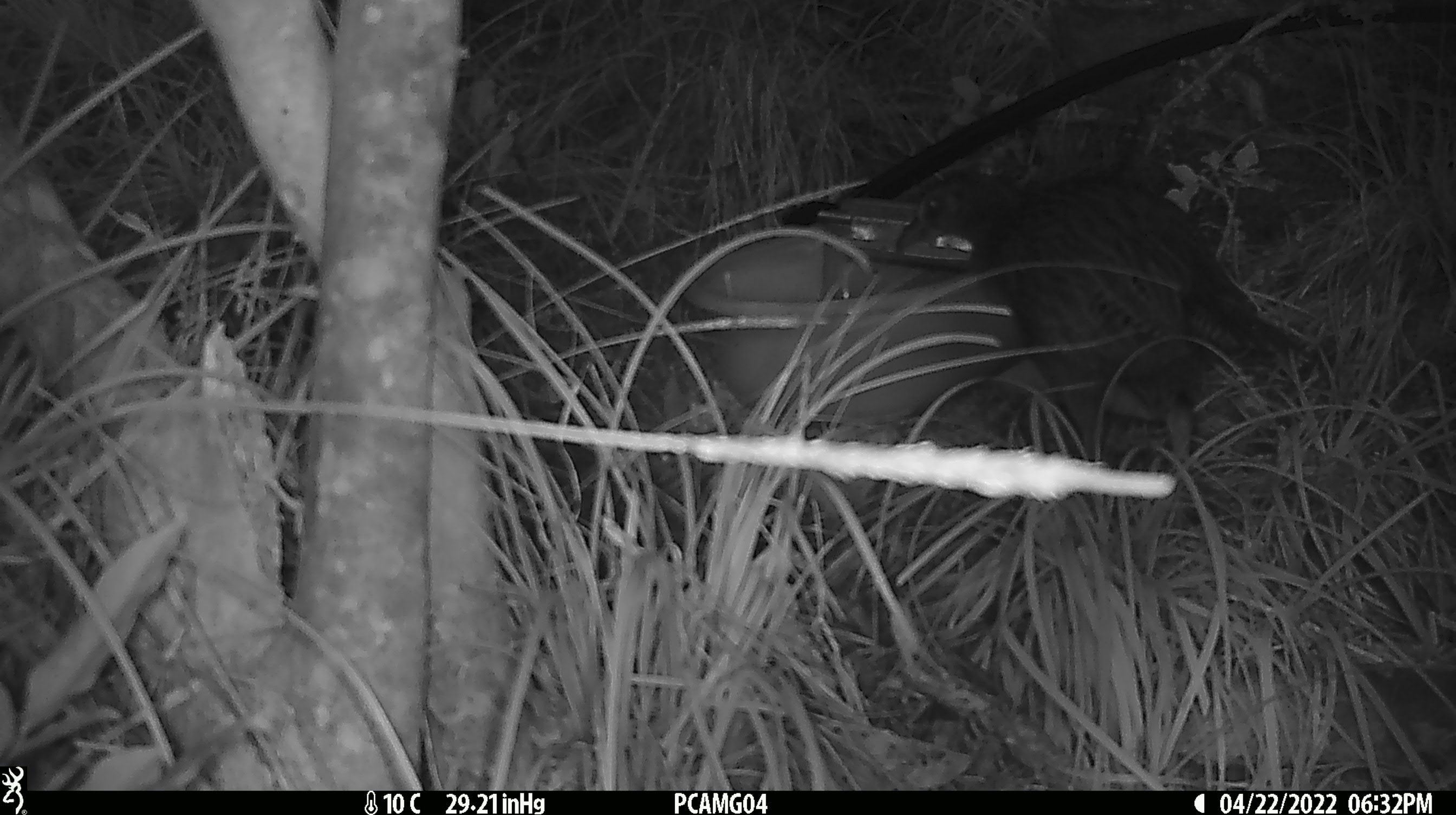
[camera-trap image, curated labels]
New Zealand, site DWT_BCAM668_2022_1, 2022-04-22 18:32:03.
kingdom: Animalia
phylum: Chordata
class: Aves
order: Gruiformes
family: Rallidae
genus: Gallirallus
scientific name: Gallirallus australis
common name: weka